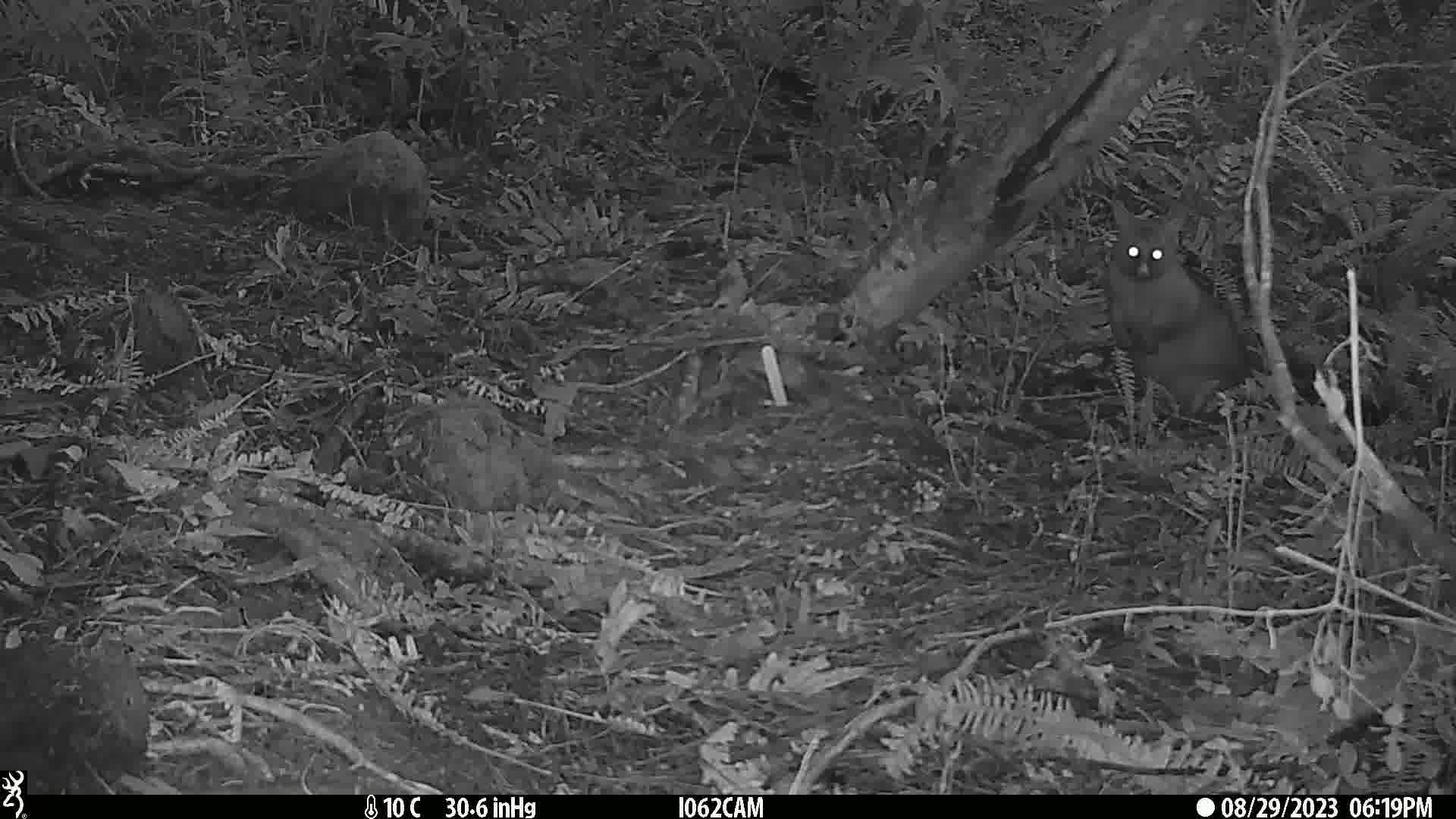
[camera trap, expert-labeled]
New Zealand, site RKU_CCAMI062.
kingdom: Animalia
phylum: Chordata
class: Mammalia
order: Diprotodontia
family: Phalangeridae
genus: Trichosurus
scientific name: Trichosurus vulpecula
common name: common brushtail possum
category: possum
Possum (common brushtail possum) (Trichosurus vulpecula).